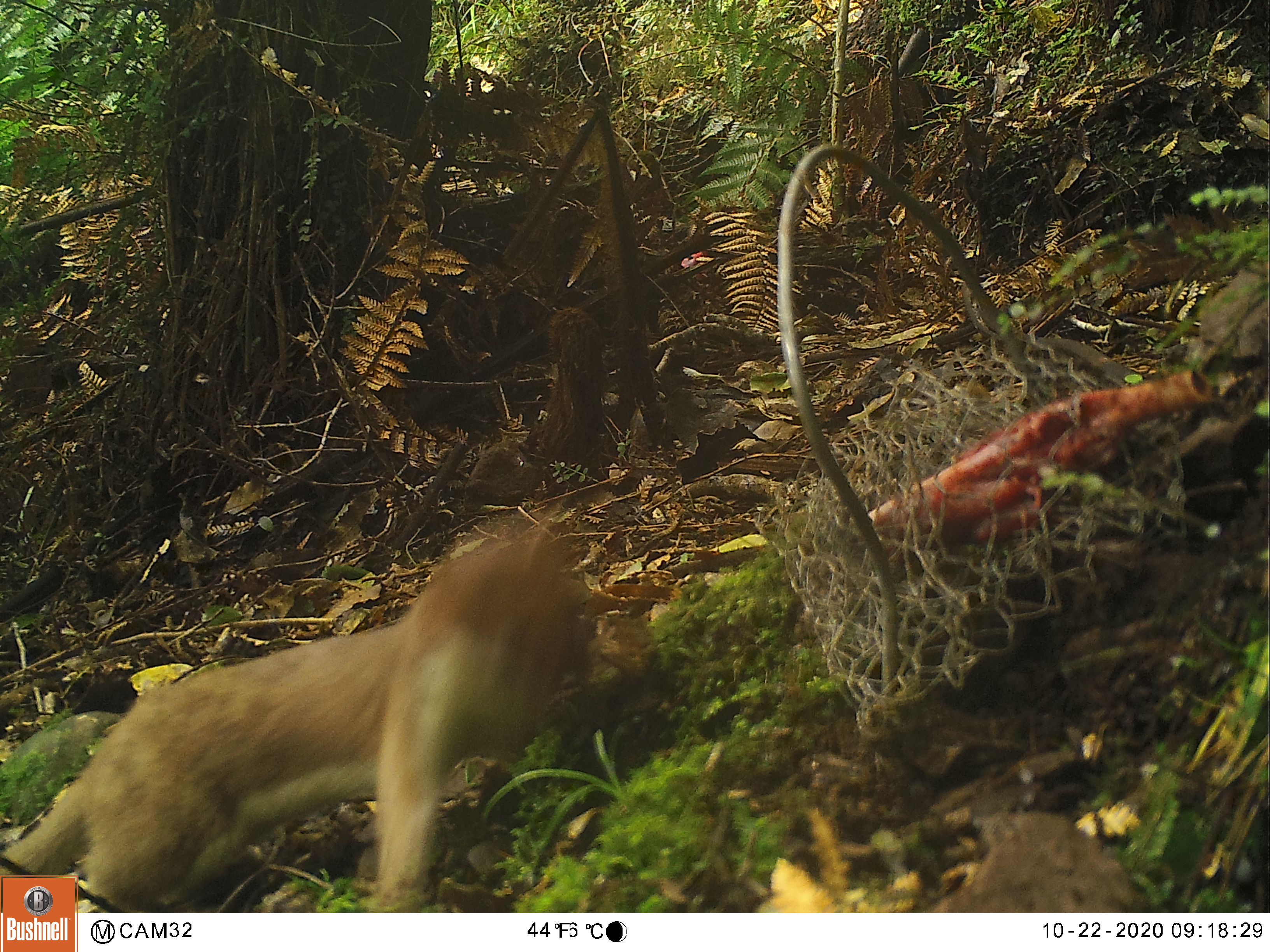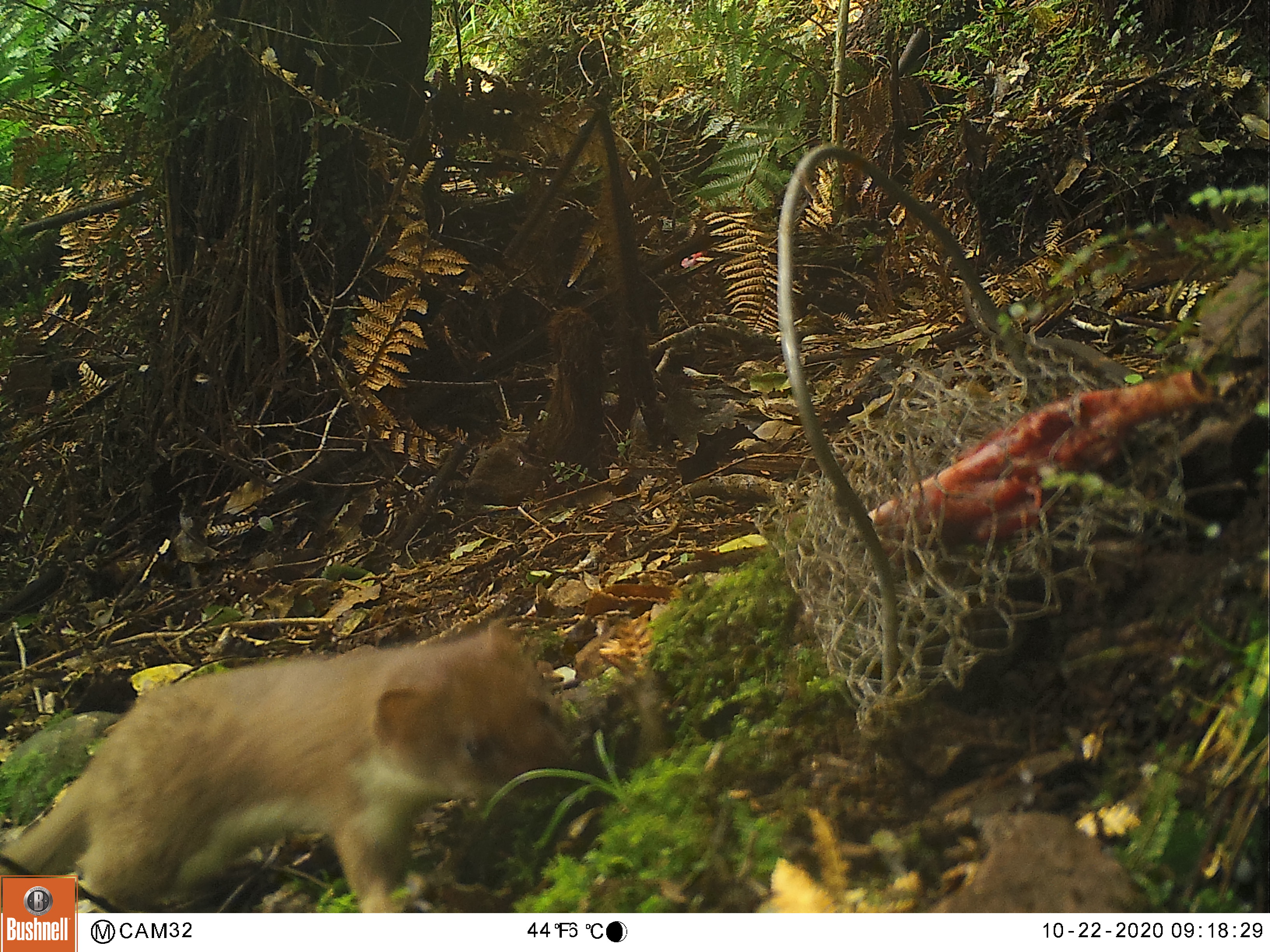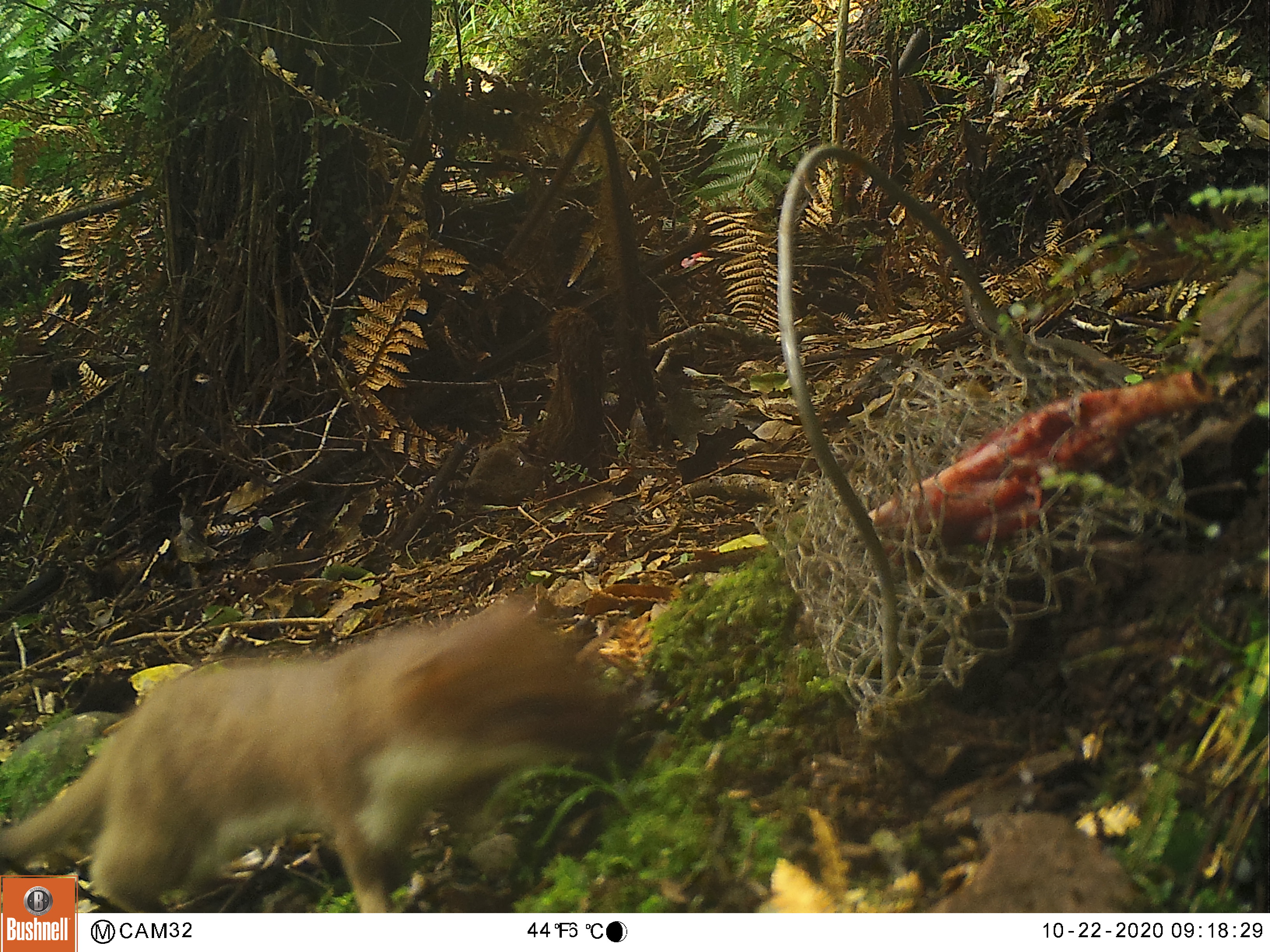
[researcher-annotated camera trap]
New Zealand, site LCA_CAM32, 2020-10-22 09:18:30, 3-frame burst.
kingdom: Animalia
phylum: Chordata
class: Mammalia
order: Carnivora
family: Mustelidae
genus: Mustela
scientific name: Mustela erminea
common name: stoat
Stoat (Mustela erminea).